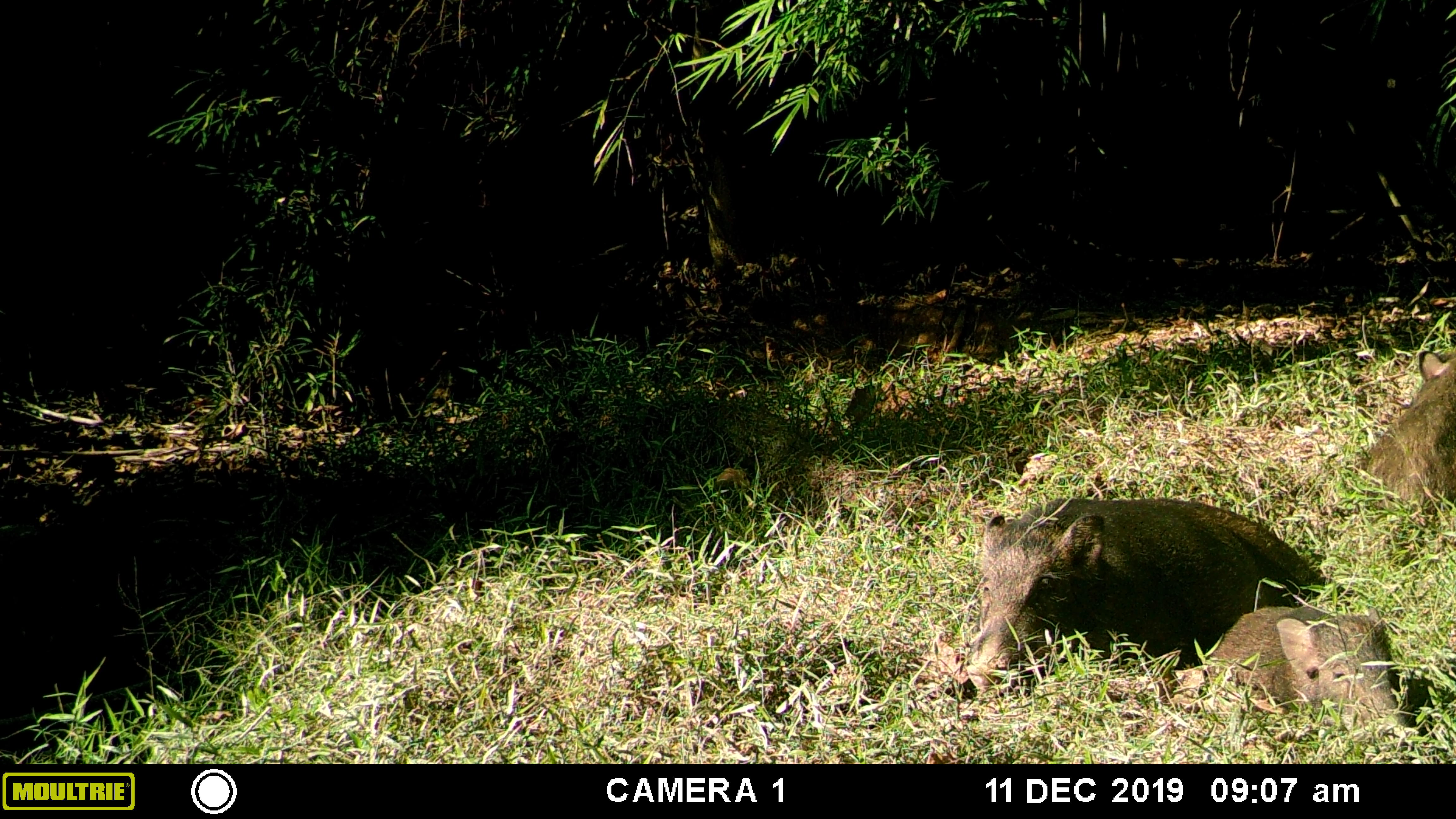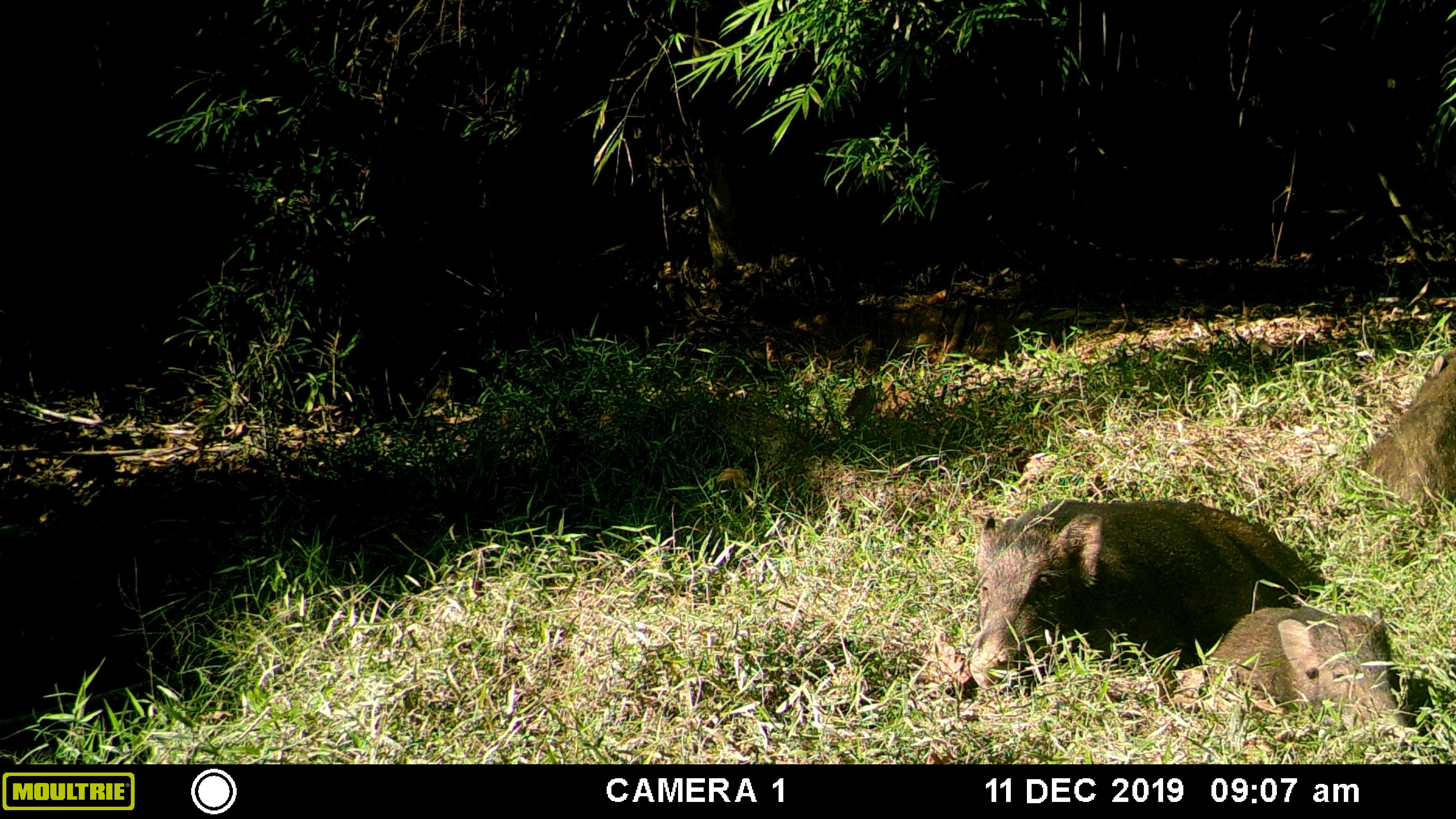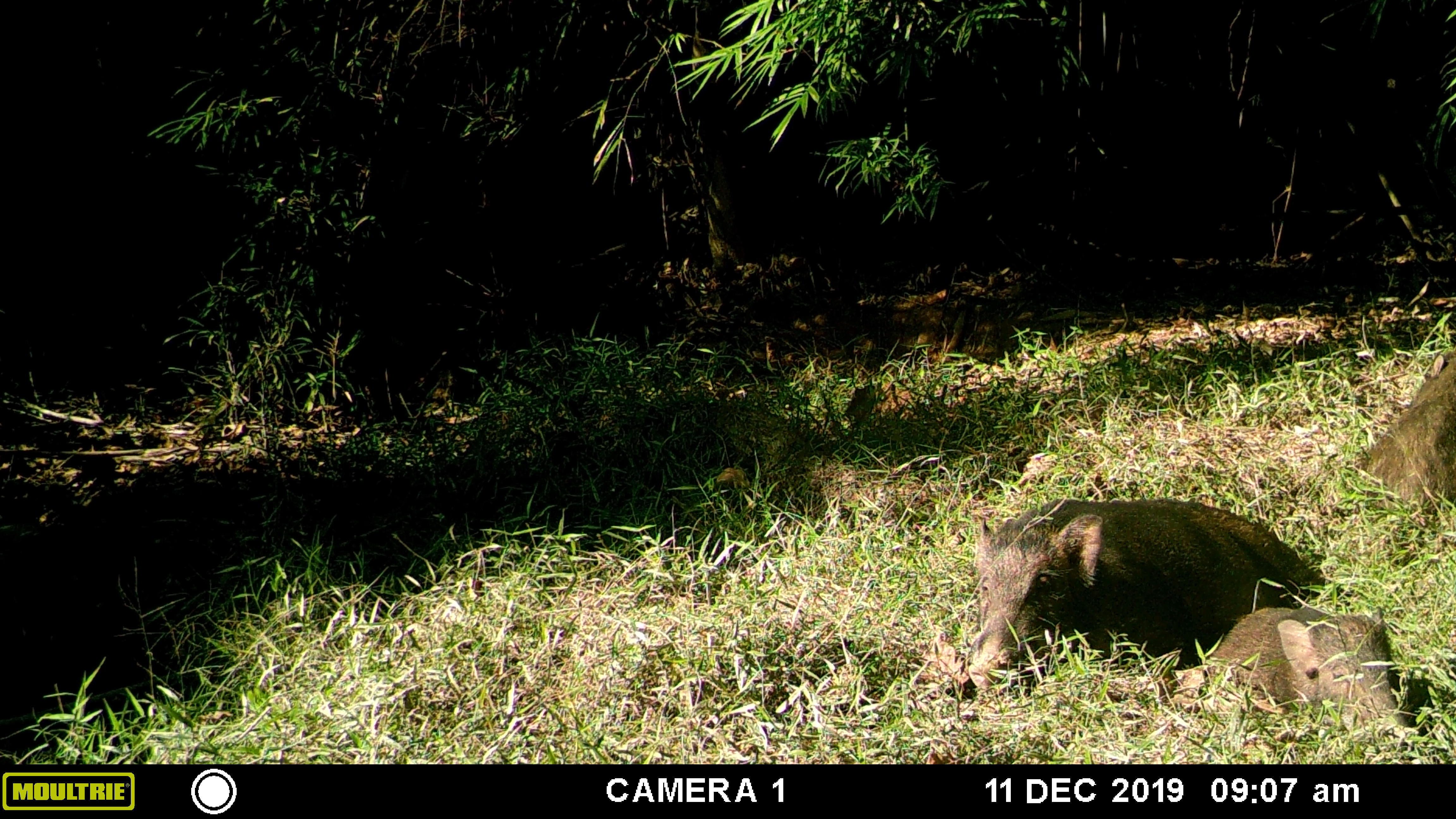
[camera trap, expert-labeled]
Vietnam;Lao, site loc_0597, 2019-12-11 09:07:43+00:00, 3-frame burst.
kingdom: Animalia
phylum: Chordata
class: Mammalia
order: Artiodactyla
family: Suidae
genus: Sus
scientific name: Sus scrofa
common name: eurasian wild pig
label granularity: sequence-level